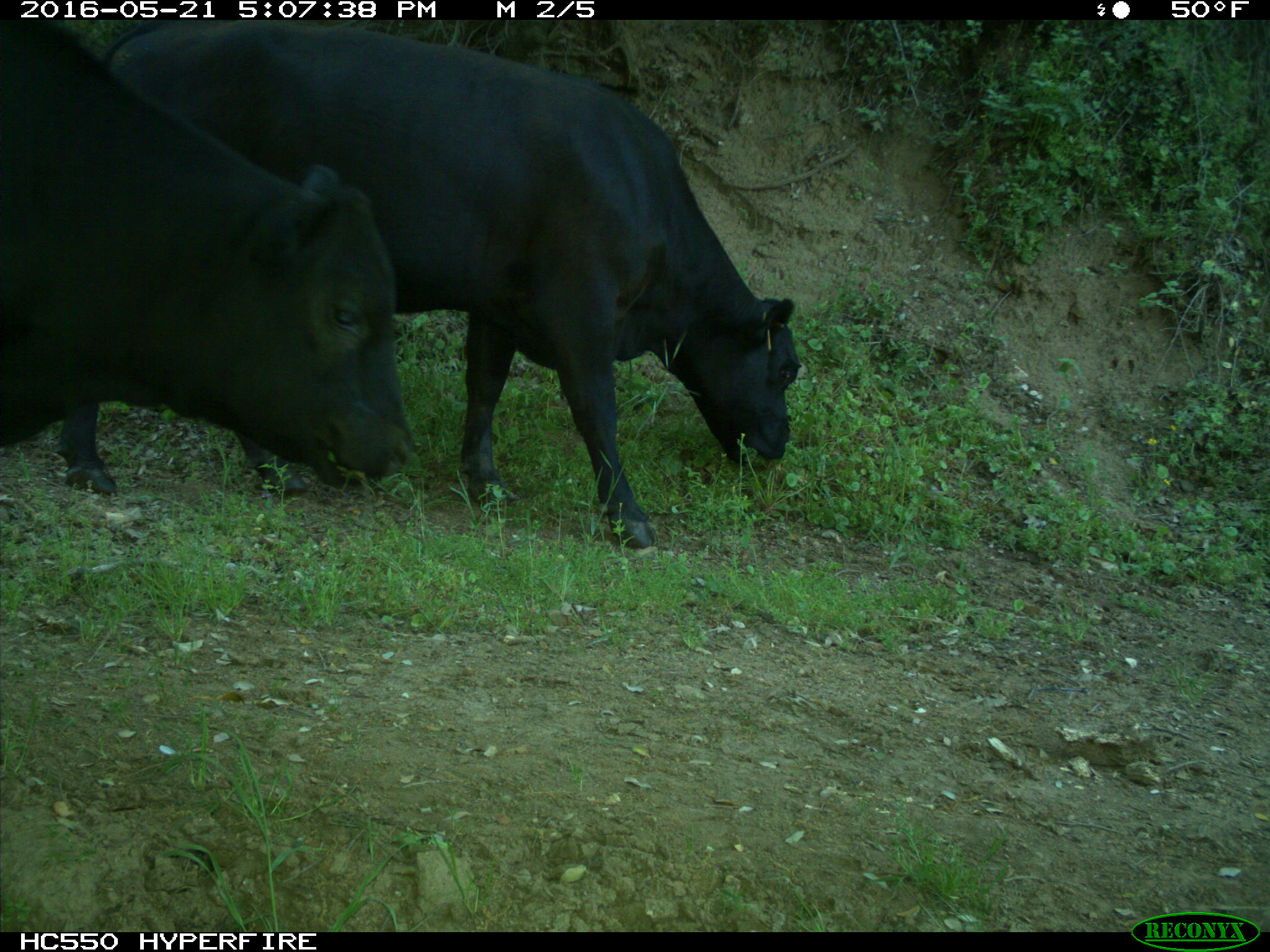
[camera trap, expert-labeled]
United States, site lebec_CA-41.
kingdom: Animalia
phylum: Chordata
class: Mammalia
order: Artiodactyla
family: Bovidae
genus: Bos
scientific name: Bos taurus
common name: domestic cow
Bos taurus (domestic cow).